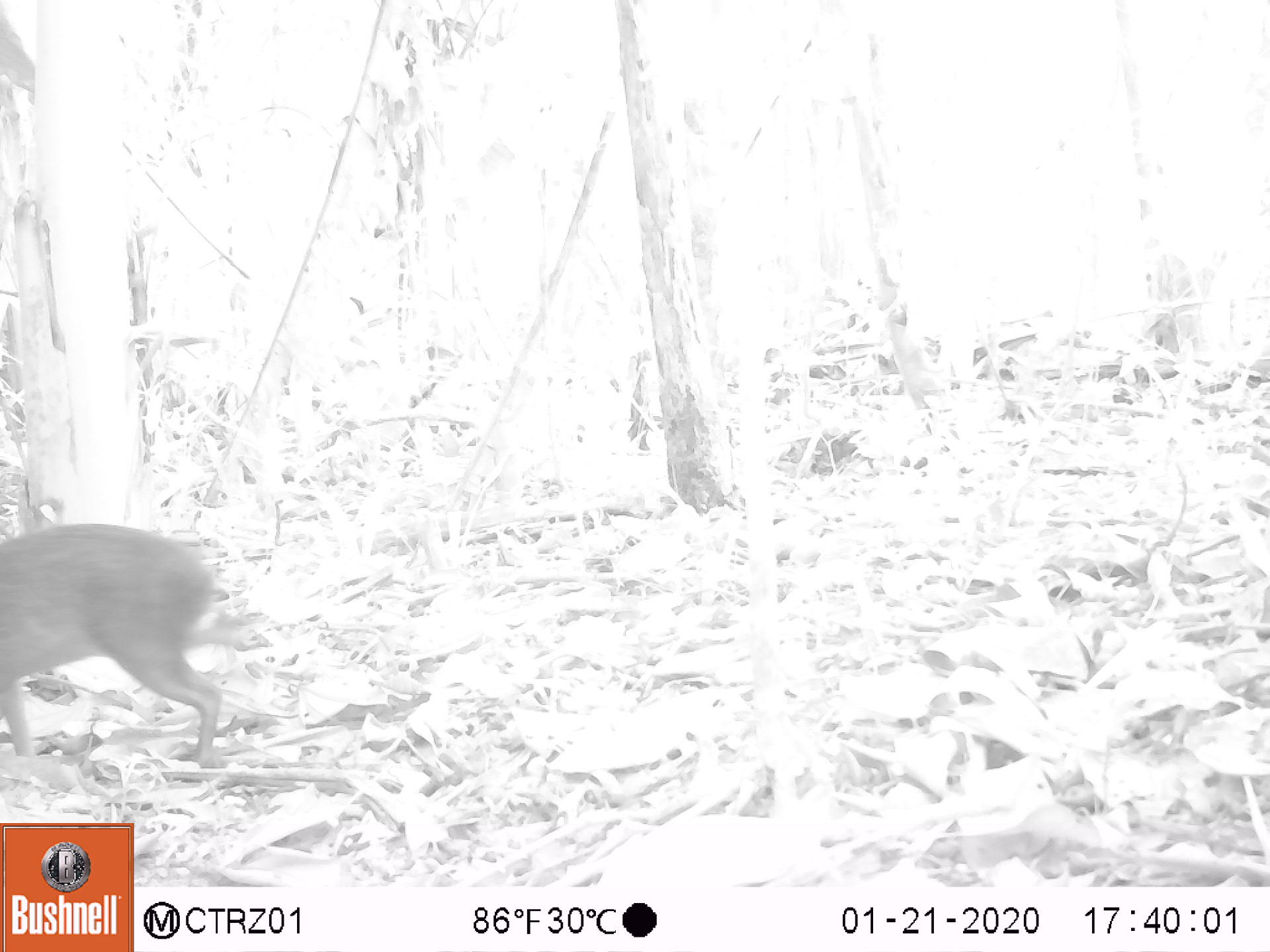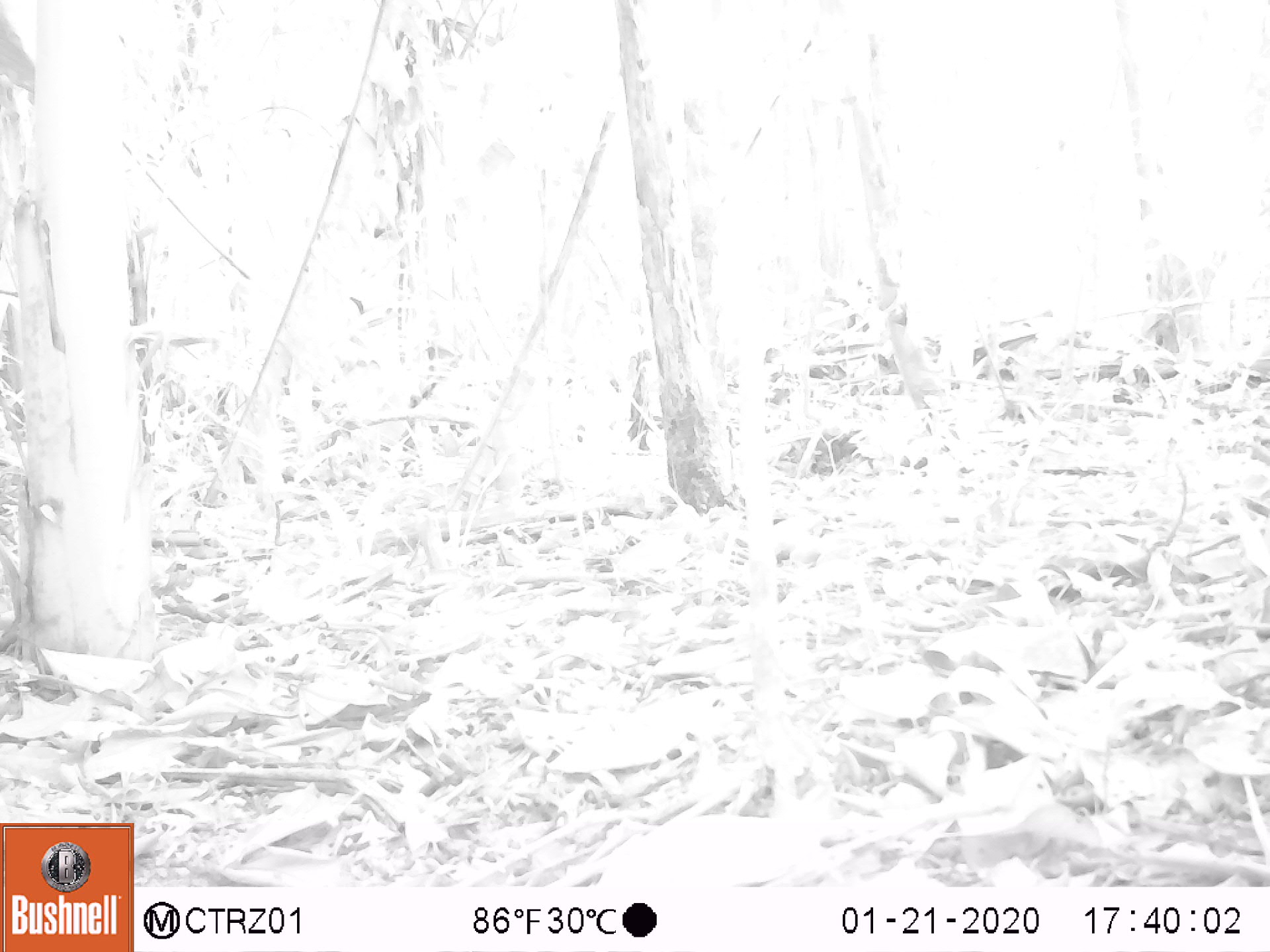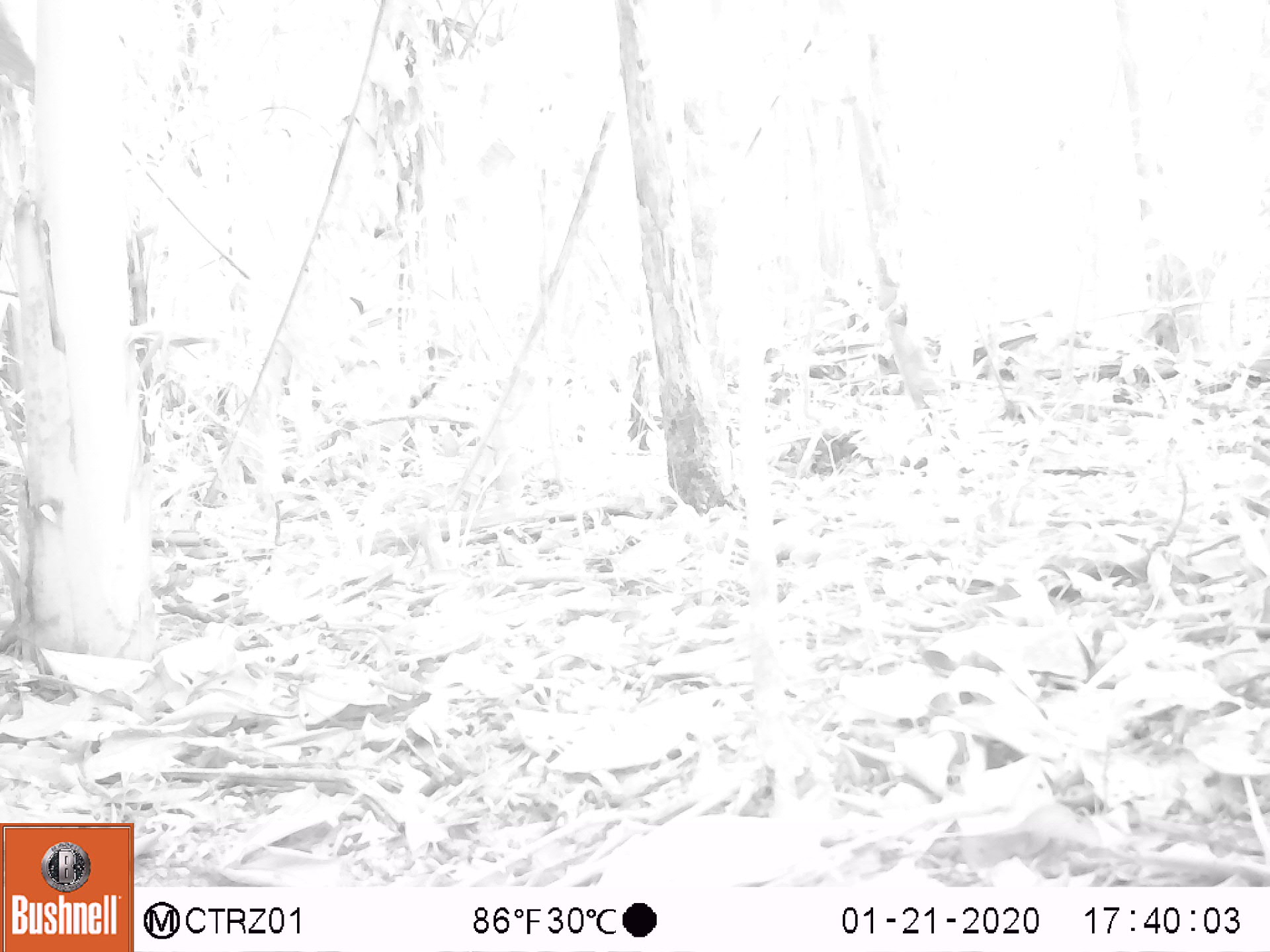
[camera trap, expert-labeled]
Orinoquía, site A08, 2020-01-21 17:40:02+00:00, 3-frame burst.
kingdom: Animalia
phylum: Chordata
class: Mammalia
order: Rodentia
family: Dasyproctidae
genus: Dasyprocta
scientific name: Dasyprocta fuliginosa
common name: black agouti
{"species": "black agouti (Dasyprocta fuliginosa)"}